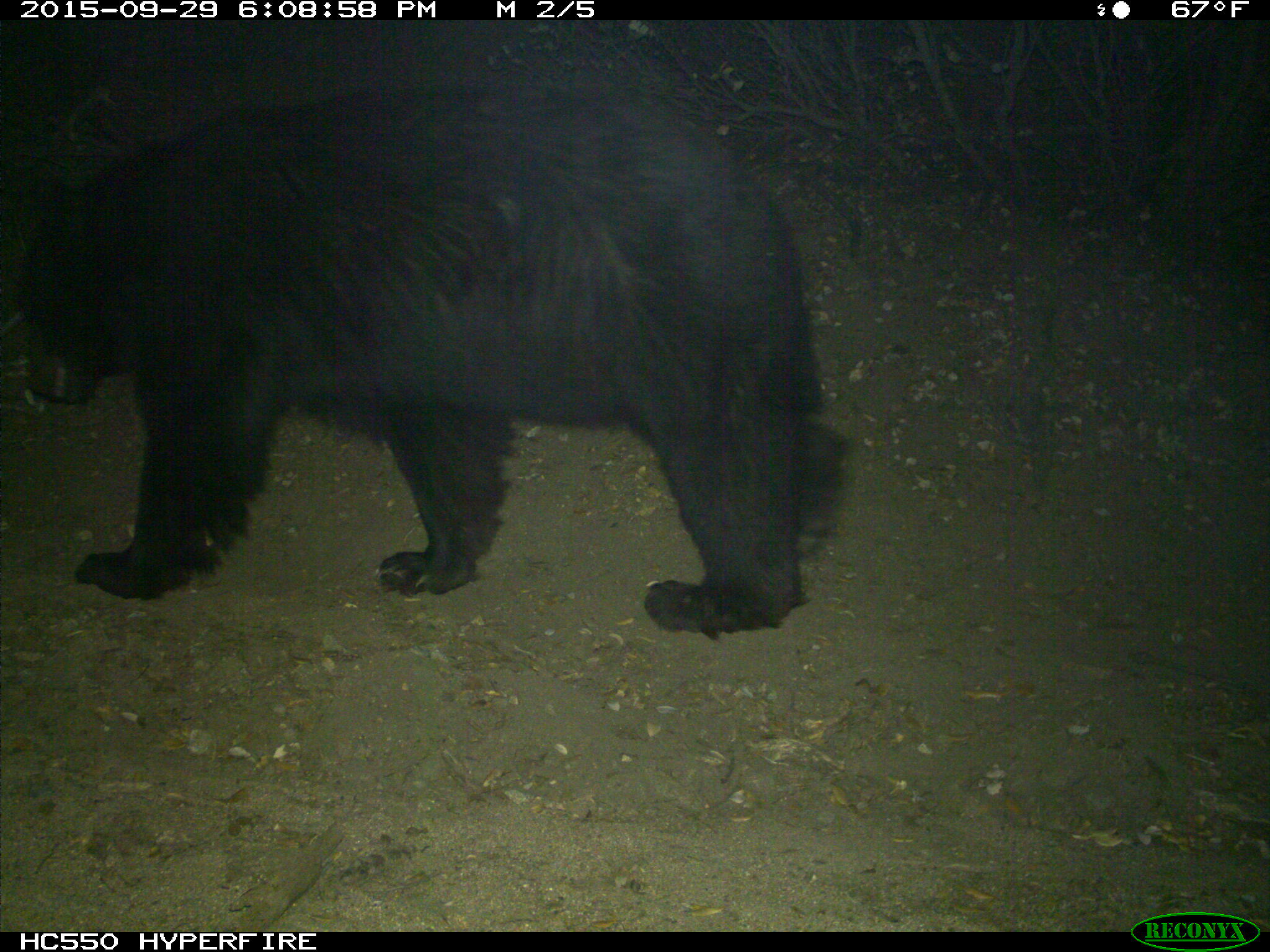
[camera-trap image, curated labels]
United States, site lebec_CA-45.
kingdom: Animalia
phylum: Chordata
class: Mammalia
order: Carnivora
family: Ursidae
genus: Ursus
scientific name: Ursus americanus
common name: american black bear